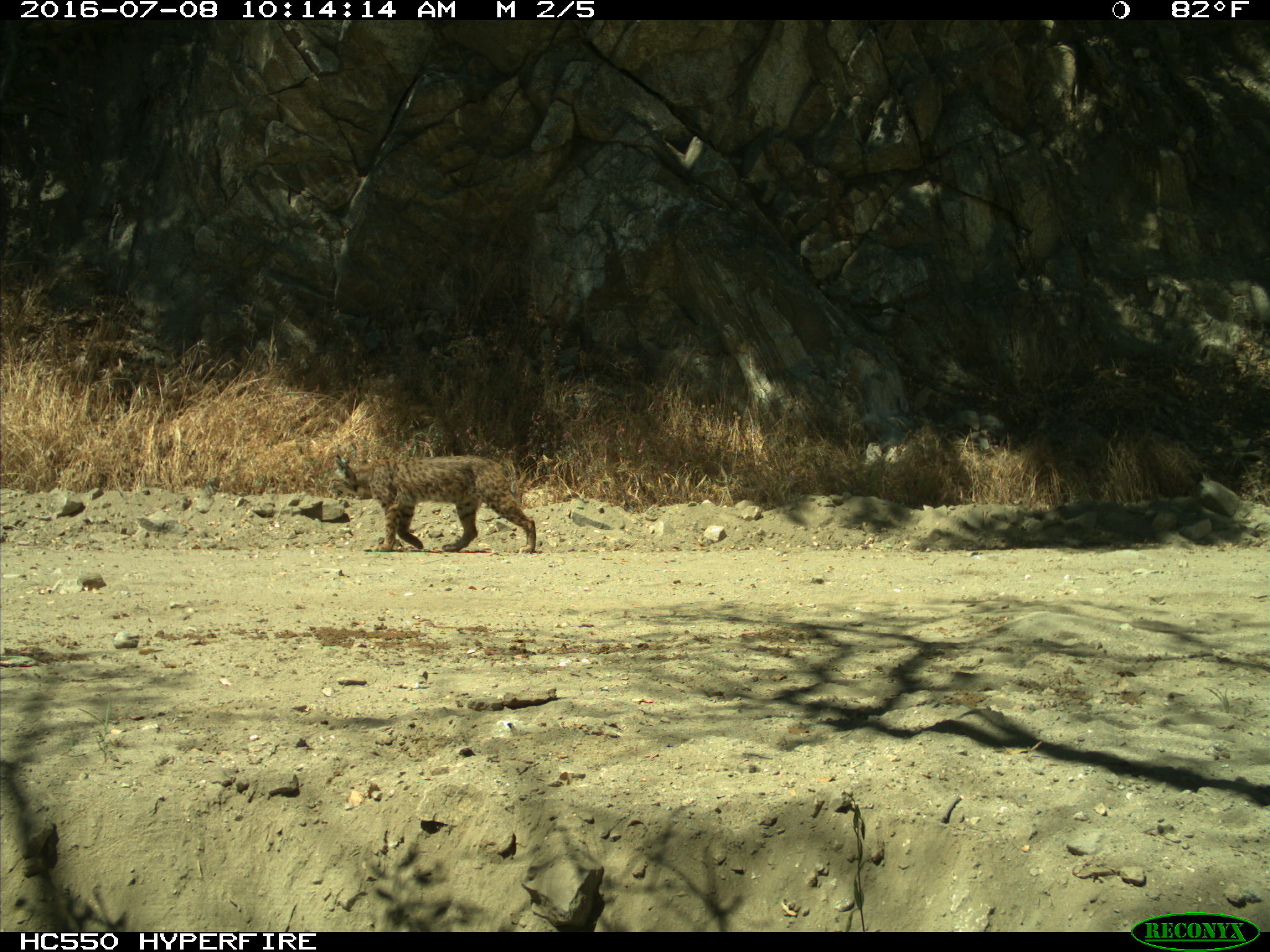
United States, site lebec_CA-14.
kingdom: Animalia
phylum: Chordata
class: Mammalia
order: Carnivora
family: Felidae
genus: Lynx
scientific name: Lynx rufus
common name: bobcat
Lynx rufus (bobcat).